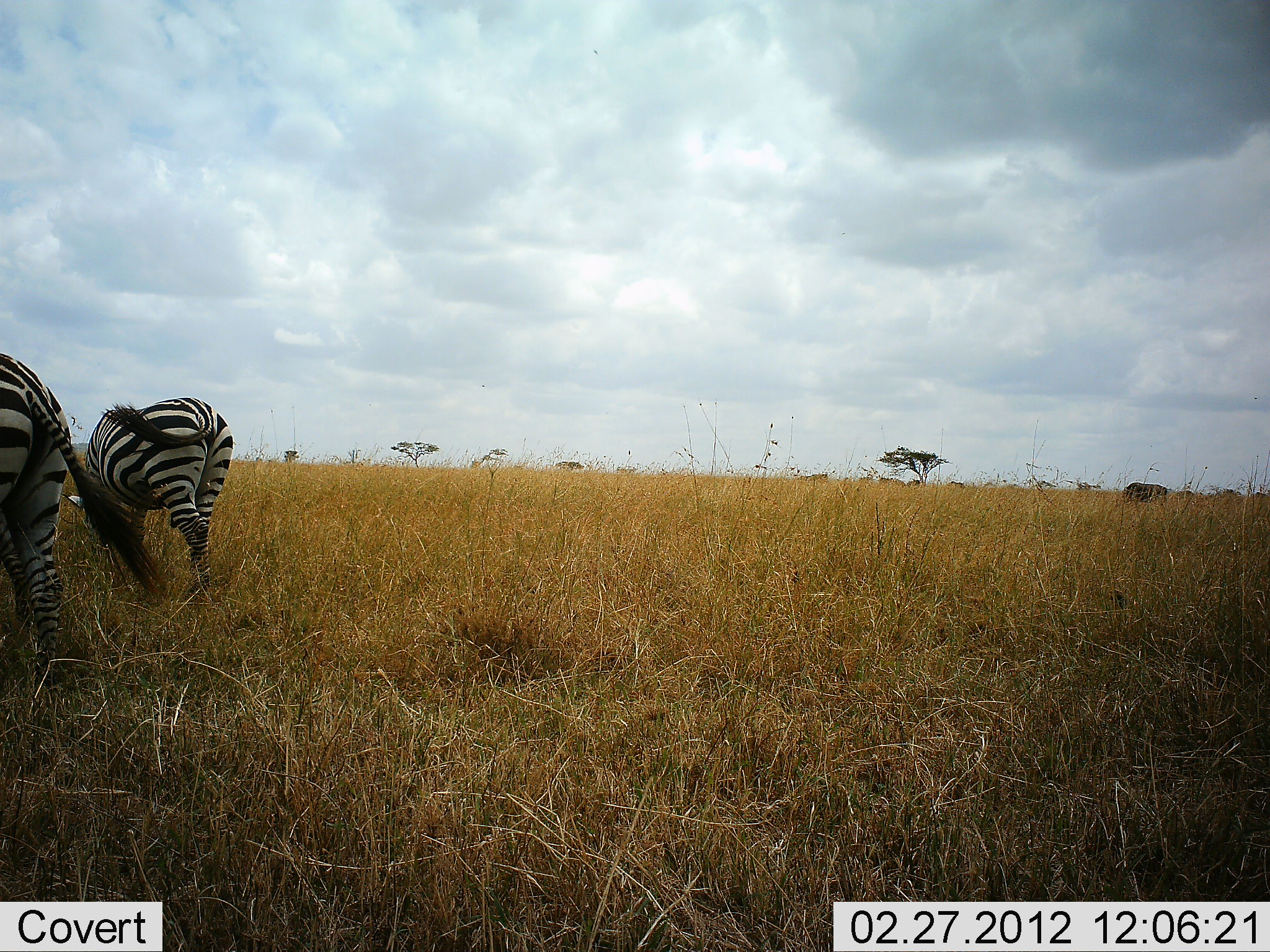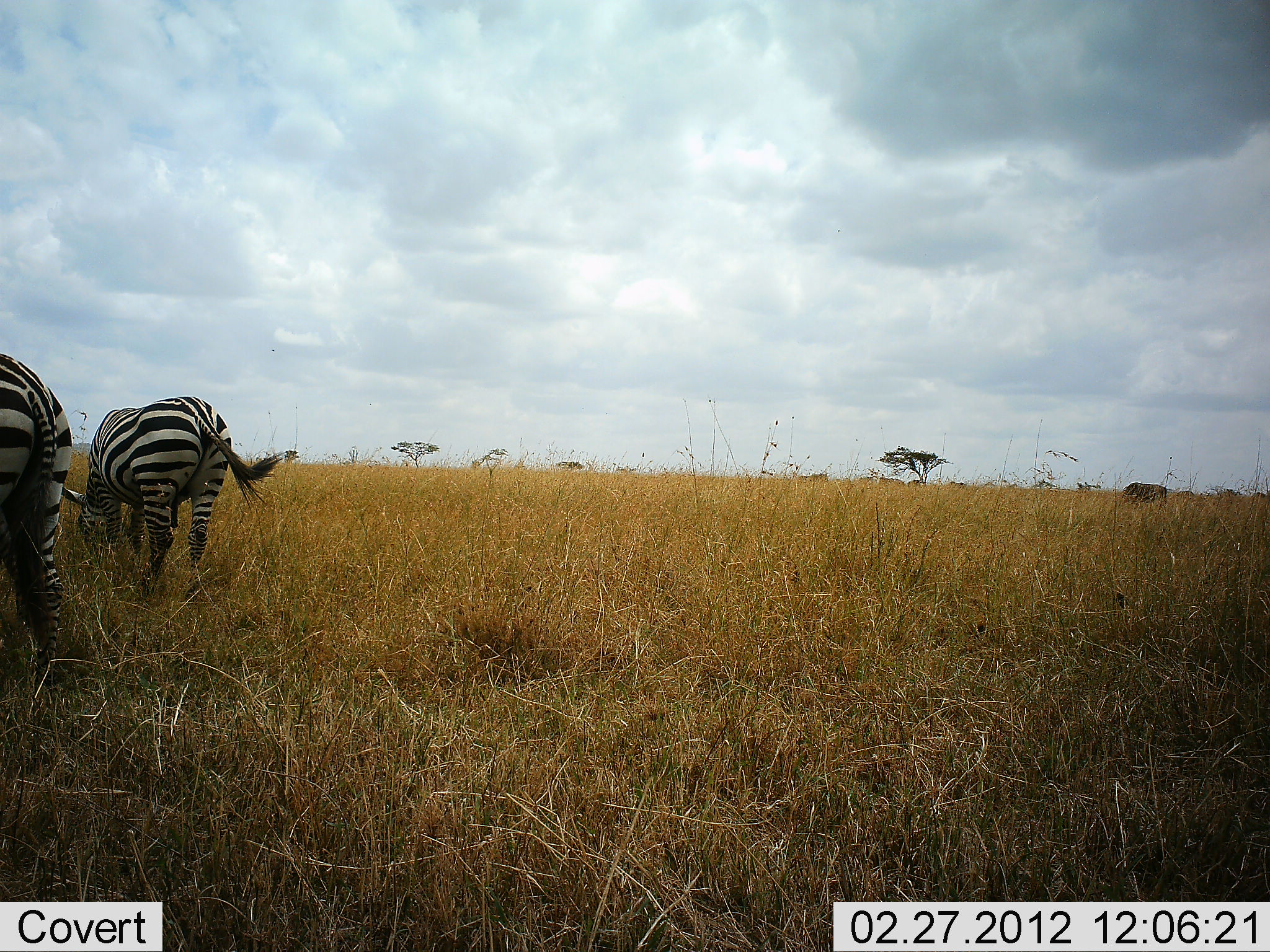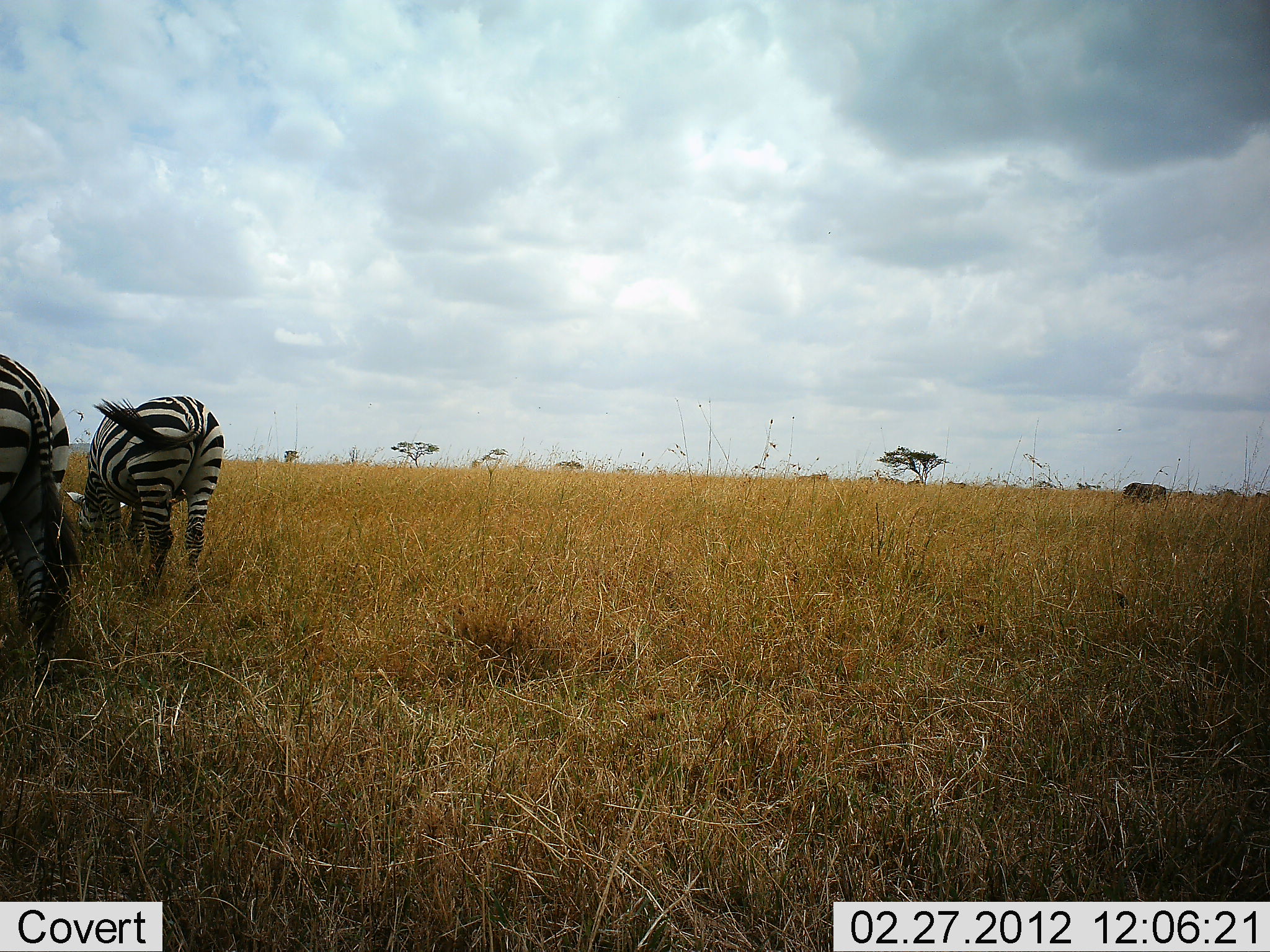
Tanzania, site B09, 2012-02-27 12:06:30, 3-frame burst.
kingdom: Animalia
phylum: Chordata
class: Mammalia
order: Perissodactyla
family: Equidae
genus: Equus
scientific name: Equus quagga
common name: plains zebra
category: zebra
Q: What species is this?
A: Zebra (plains zebra) (Equus quagga).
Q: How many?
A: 2.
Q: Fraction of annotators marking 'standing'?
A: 26%.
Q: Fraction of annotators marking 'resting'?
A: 0%.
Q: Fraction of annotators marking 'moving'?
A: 0%.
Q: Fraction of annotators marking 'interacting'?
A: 0%.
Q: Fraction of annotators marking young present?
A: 0%.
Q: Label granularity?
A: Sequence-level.